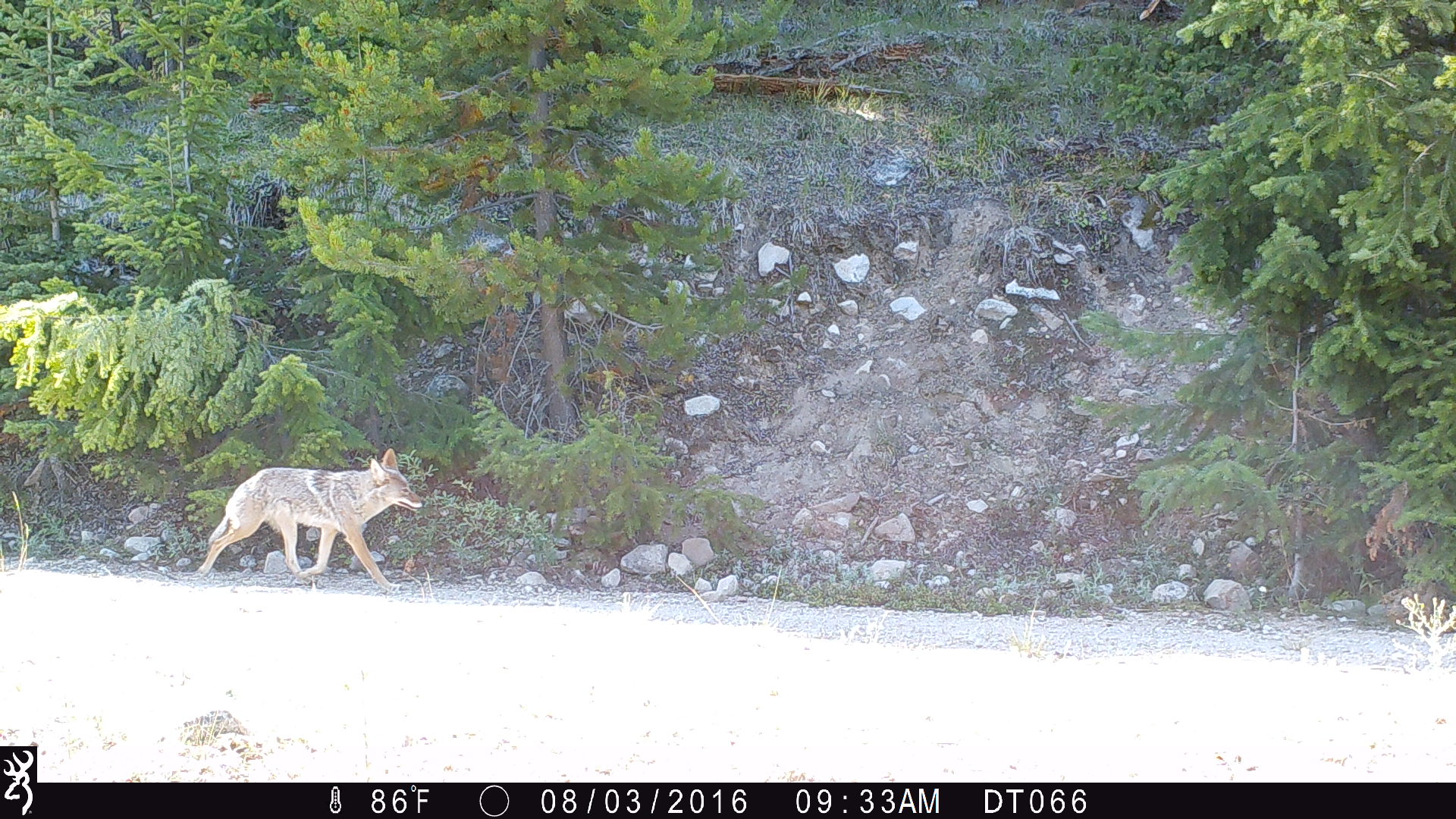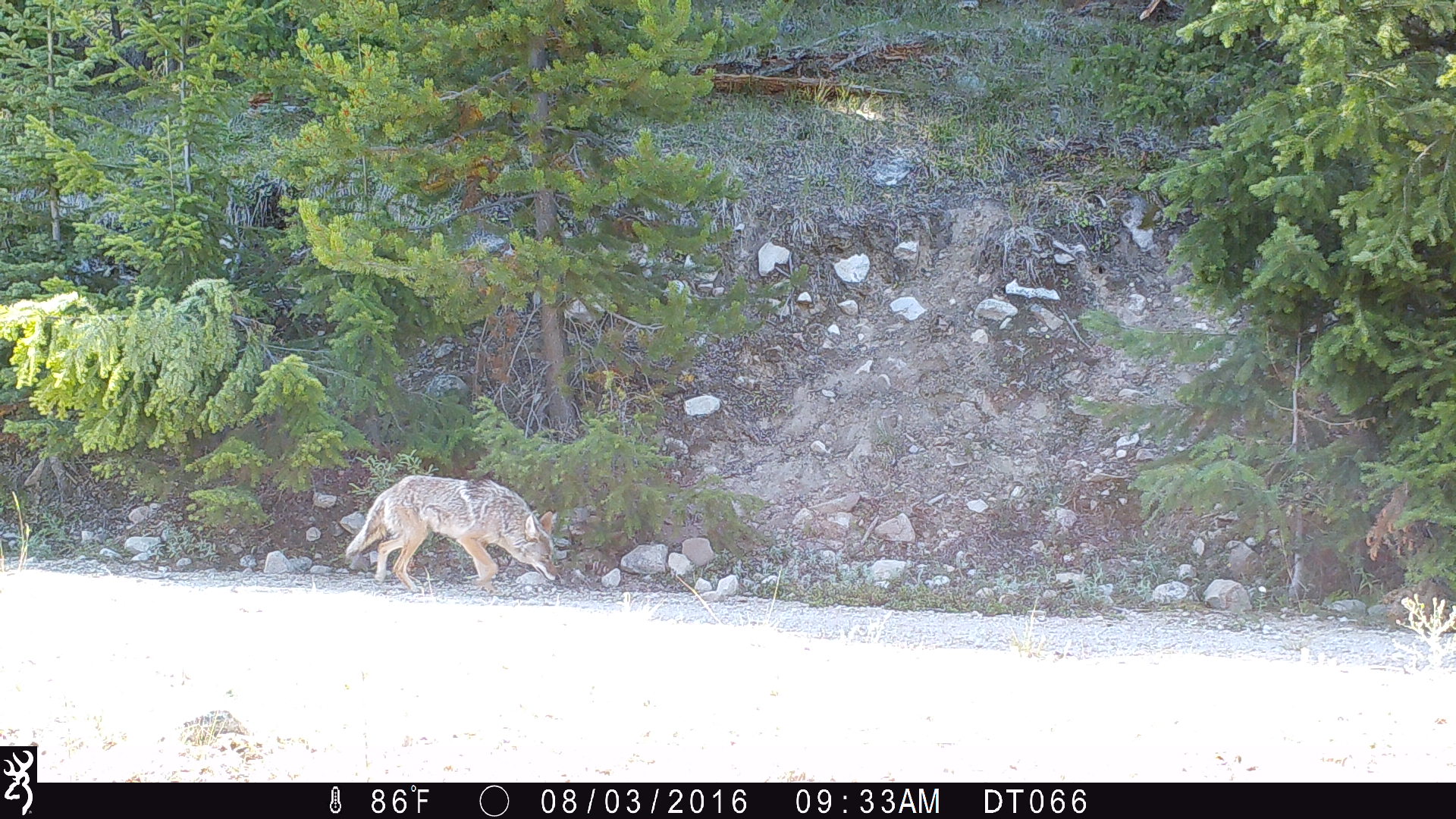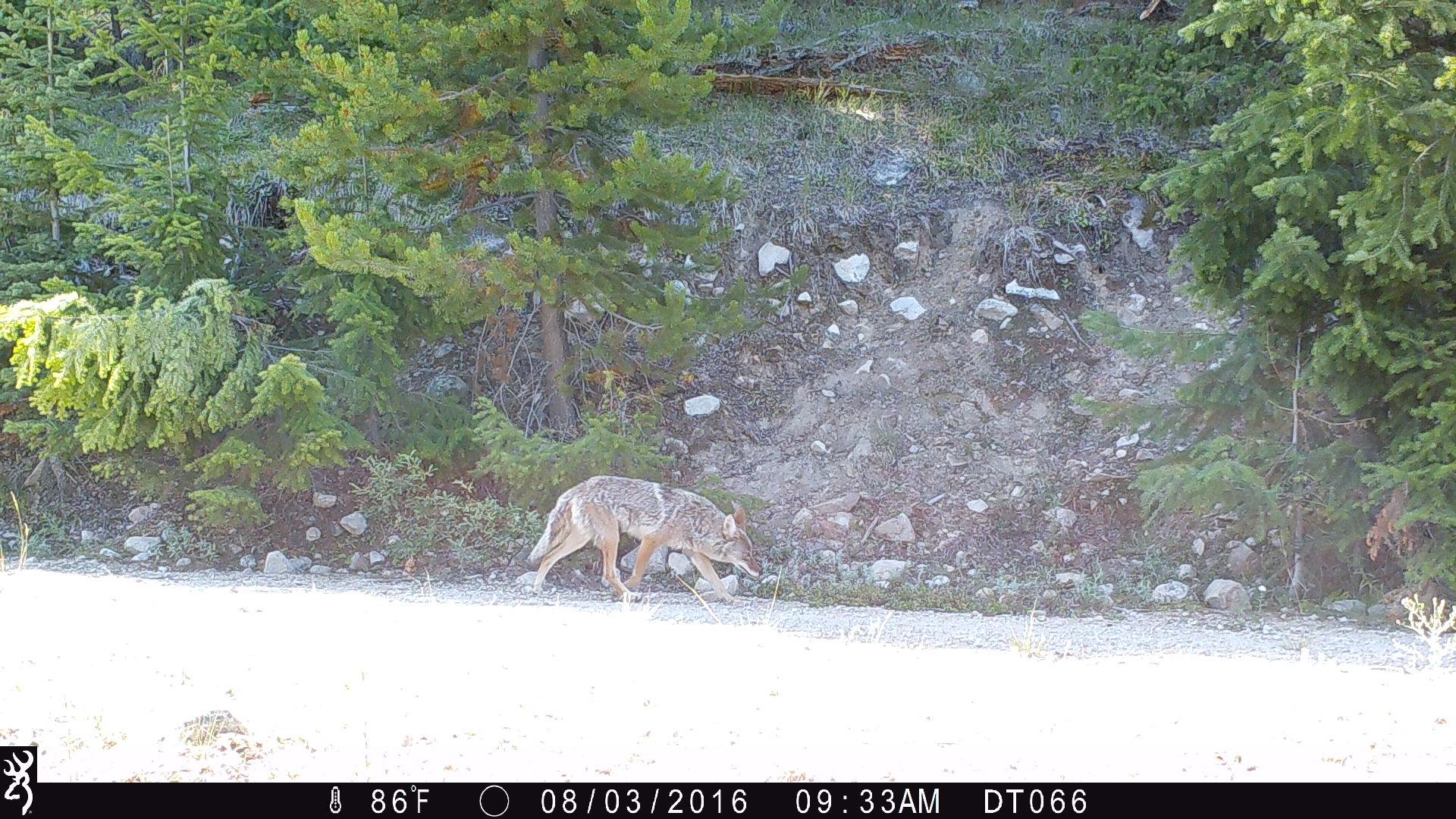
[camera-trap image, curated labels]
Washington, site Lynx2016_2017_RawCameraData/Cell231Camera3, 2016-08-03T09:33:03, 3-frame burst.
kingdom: Animalia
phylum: Chordata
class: Mammalia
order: Carnivora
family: Canidae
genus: Canis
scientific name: Canis latrans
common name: coyote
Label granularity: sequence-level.